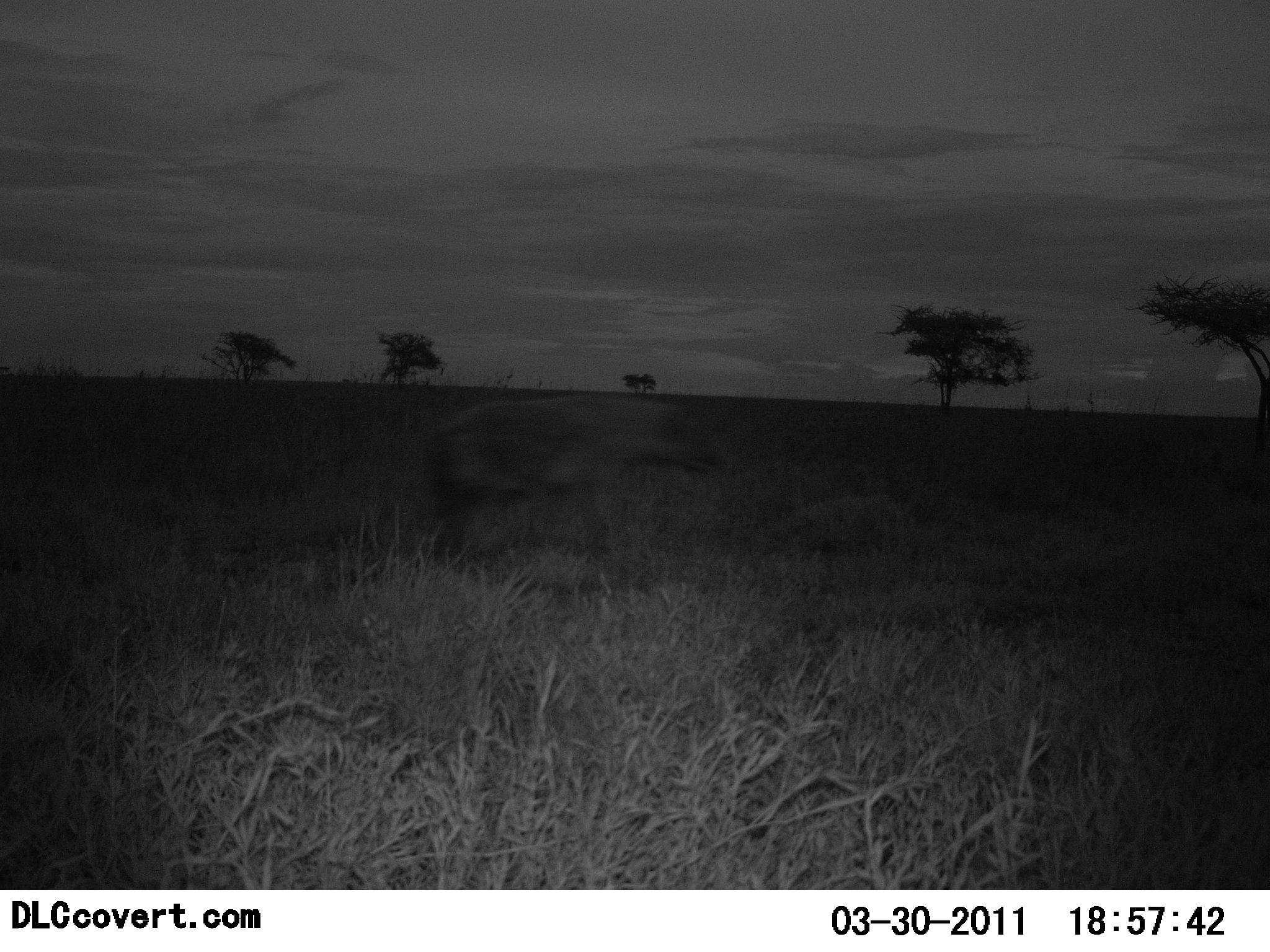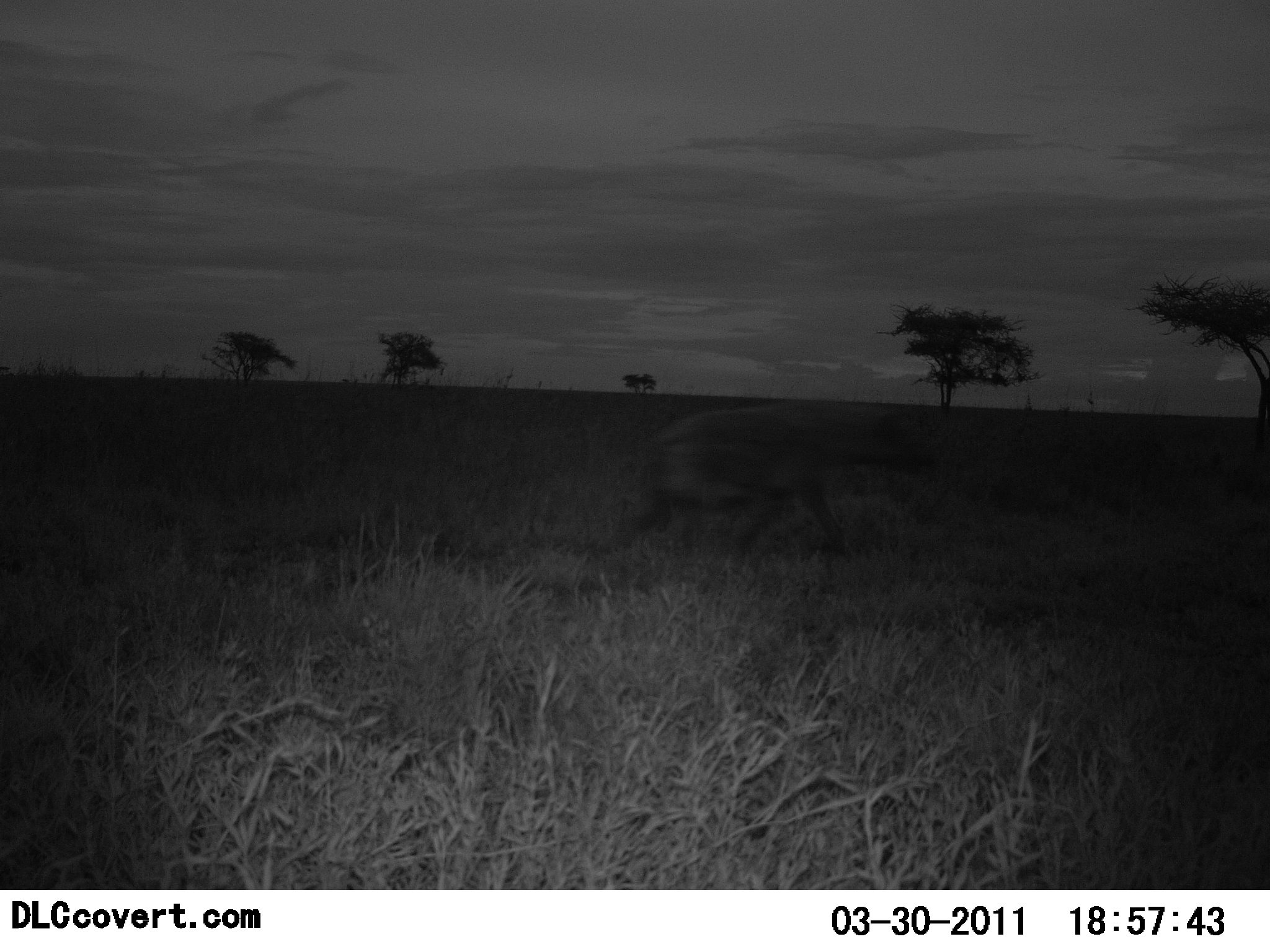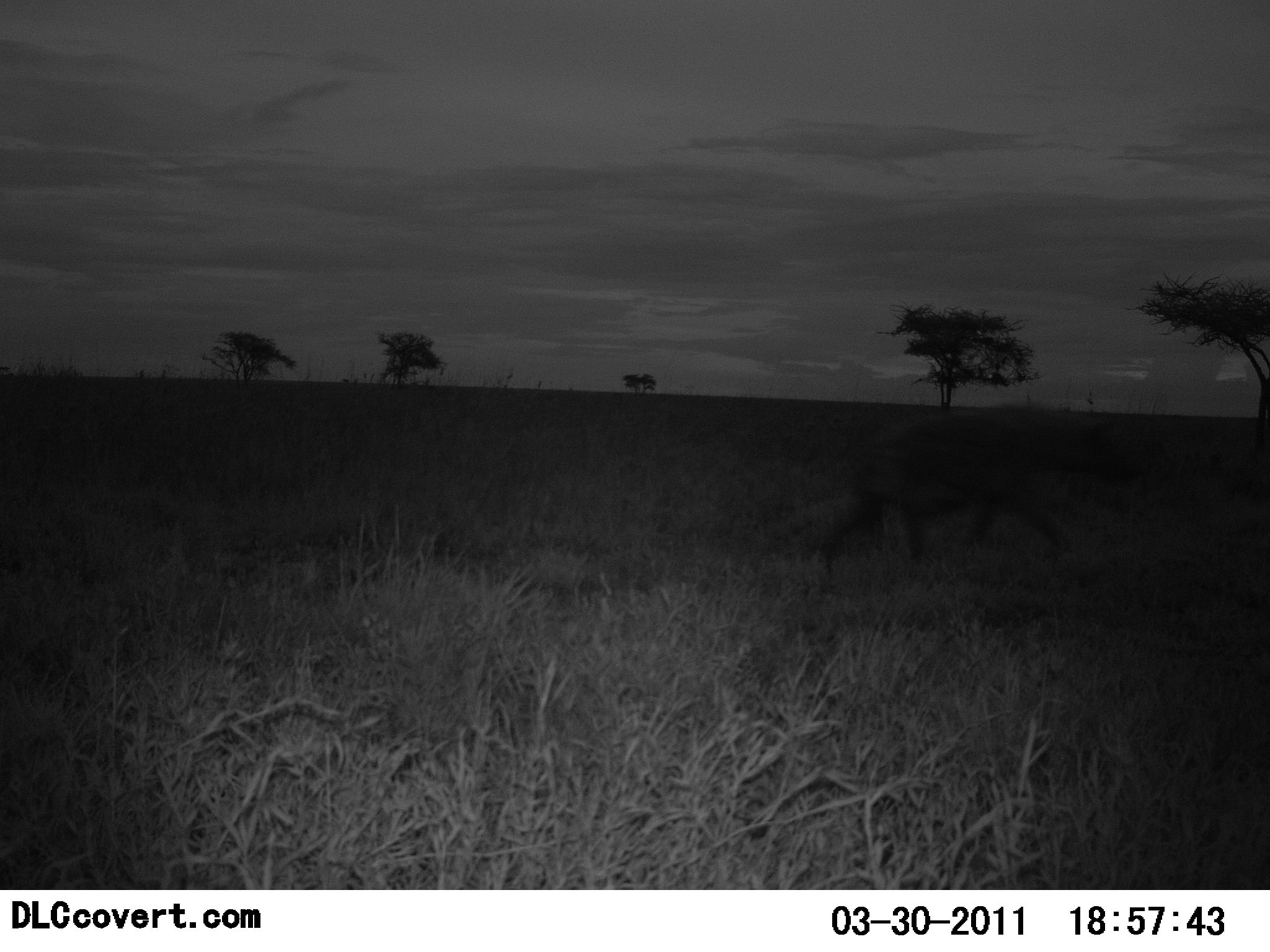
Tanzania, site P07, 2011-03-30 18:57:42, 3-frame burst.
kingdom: Animalia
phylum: Chordata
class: Mammalia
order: Carnivora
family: Hyaenidae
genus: Crocuta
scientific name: Crocuta crocuta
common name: spotted hyena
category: hyenaspotted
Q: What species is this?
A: Hyenaspotted (spotted hyena) (Crocuta crocuta).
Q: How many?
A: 1.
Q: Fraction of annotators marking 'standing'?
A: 0%.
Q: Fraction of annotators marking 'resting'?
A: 0%.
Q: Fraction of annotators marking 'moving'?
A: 100%.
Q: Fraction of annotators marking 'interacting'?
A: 0%.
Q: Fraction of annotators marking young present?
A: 0%.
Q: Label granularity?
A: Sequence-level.